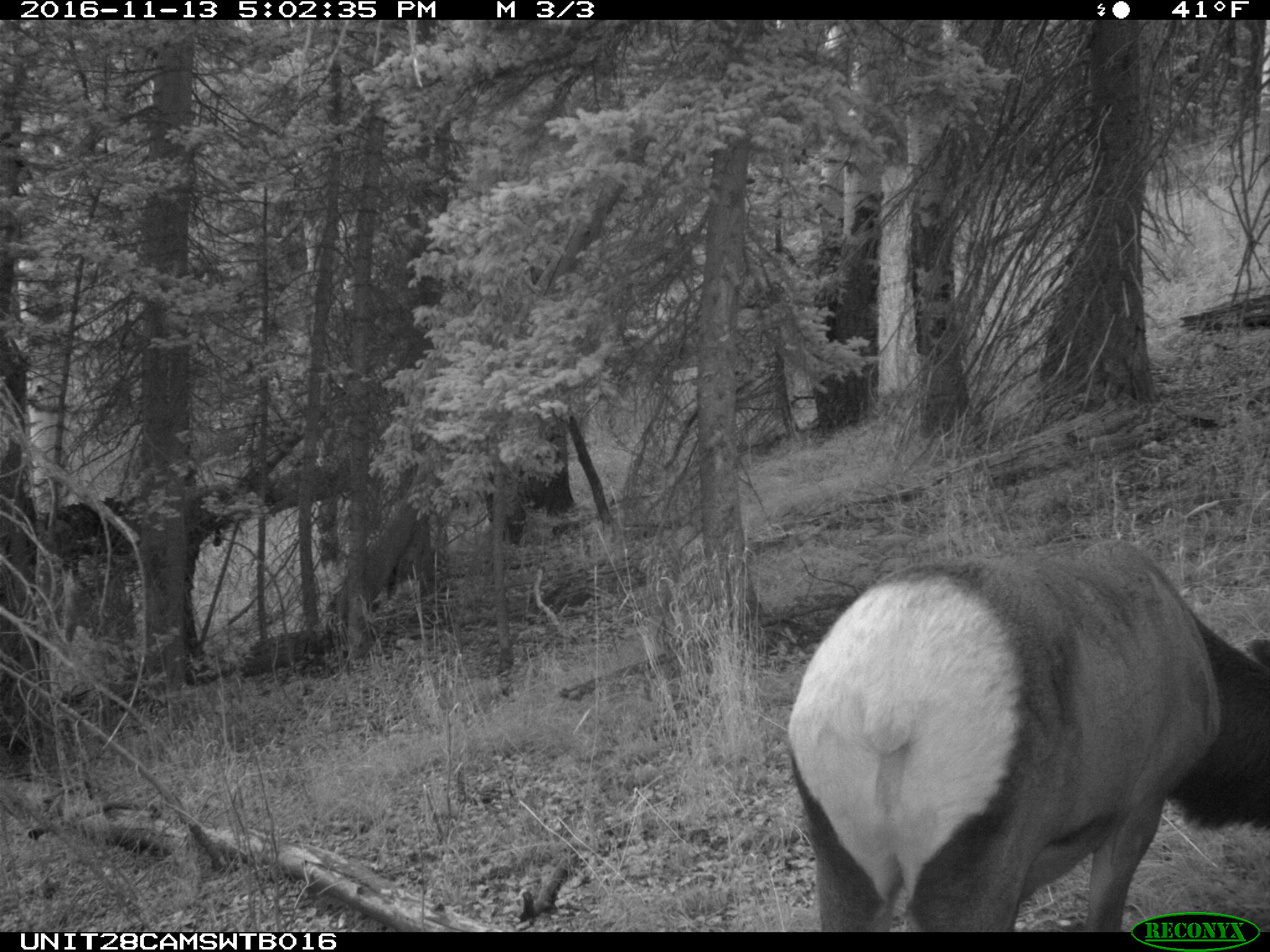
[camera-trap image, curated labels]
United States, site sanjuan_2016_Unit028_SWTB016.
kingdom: Animalia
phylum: Chordata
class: Mammalia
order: Artiodactyla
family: Cervidae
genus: Cervus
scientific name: Cervus elaphus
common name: red deer